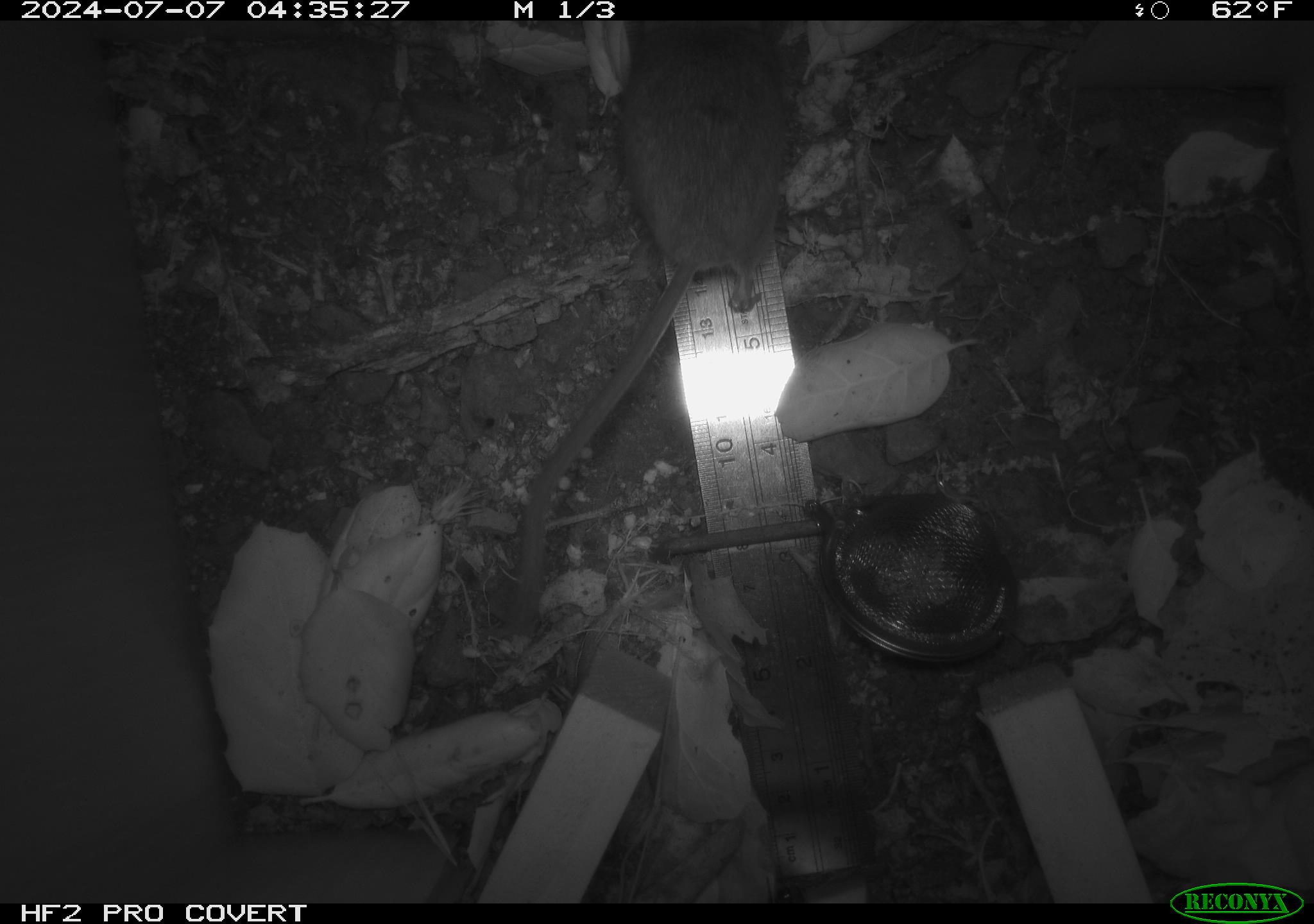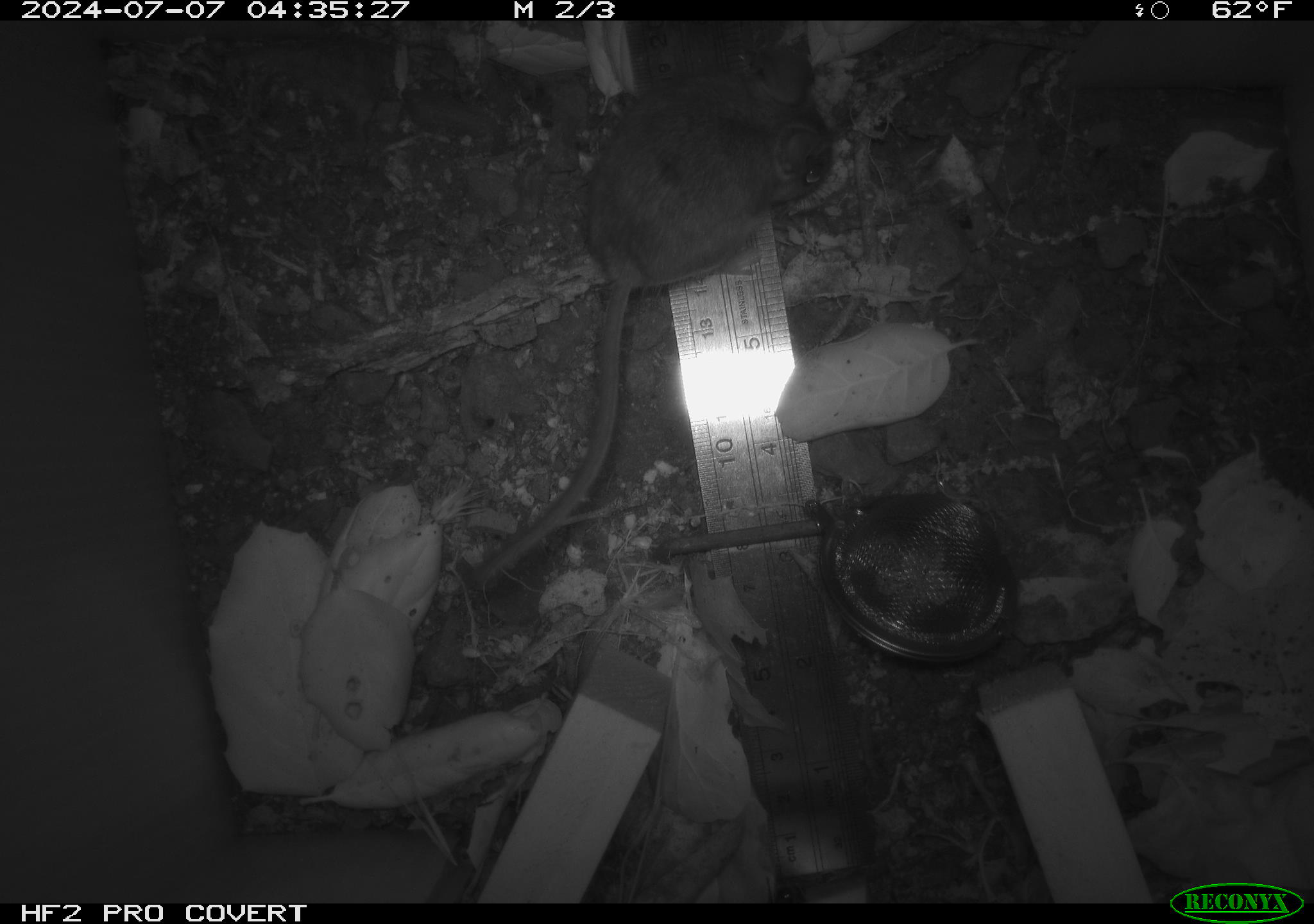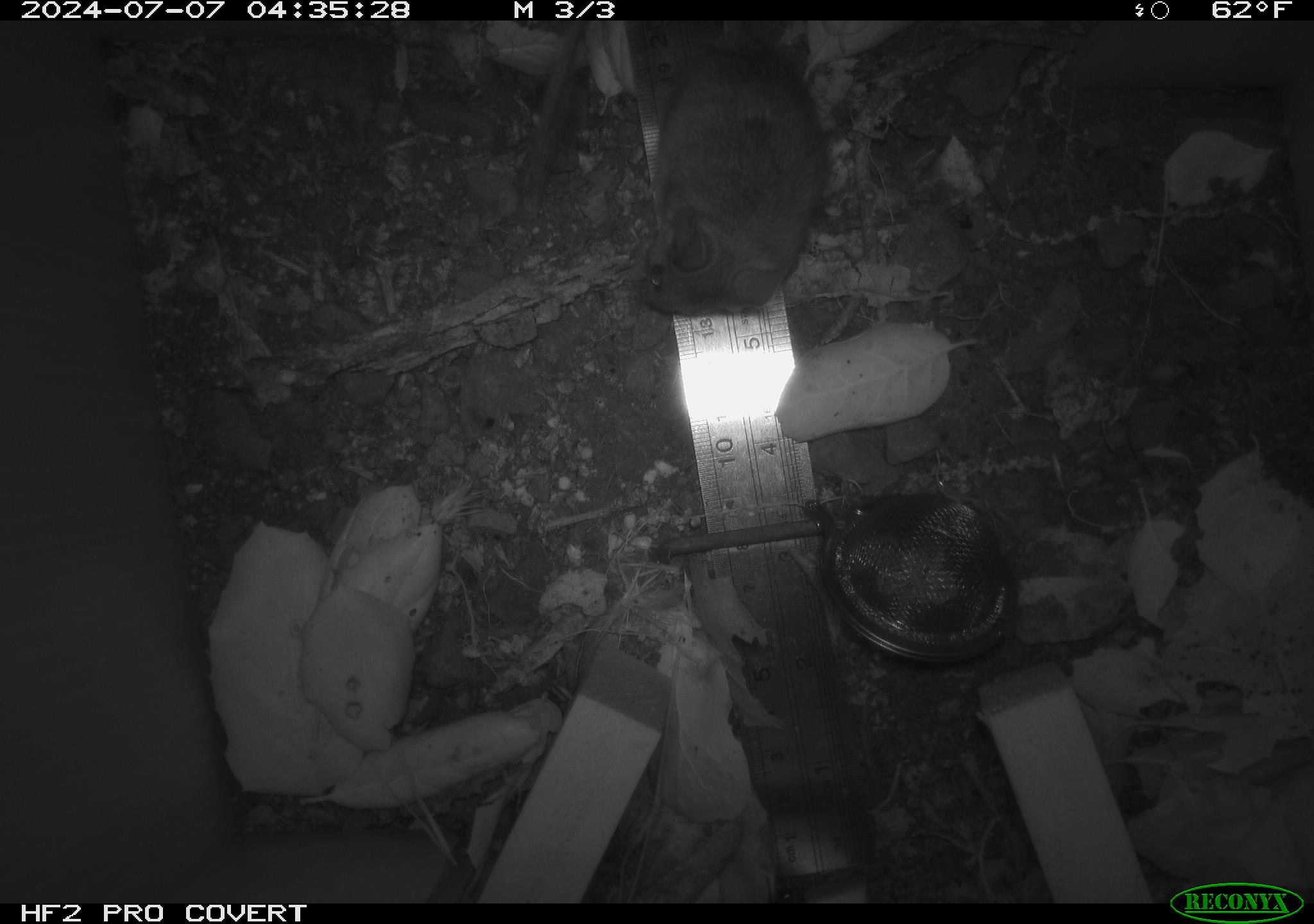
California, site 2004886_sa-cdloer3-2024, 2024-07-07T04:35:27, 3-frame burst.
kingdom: Animalia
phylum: Chordata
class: Mammalia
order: Rodentia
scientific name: Rodentia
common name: rodent